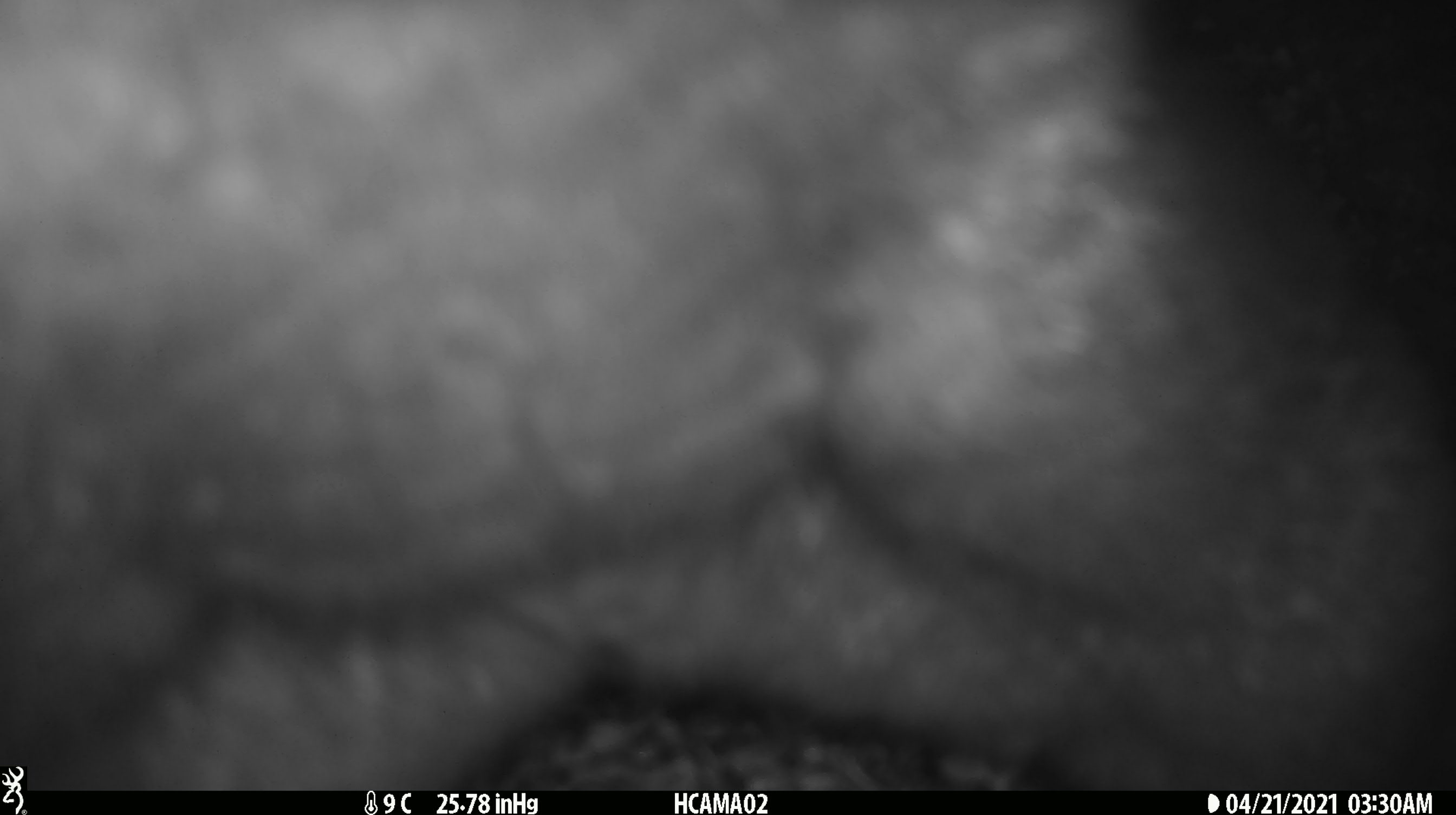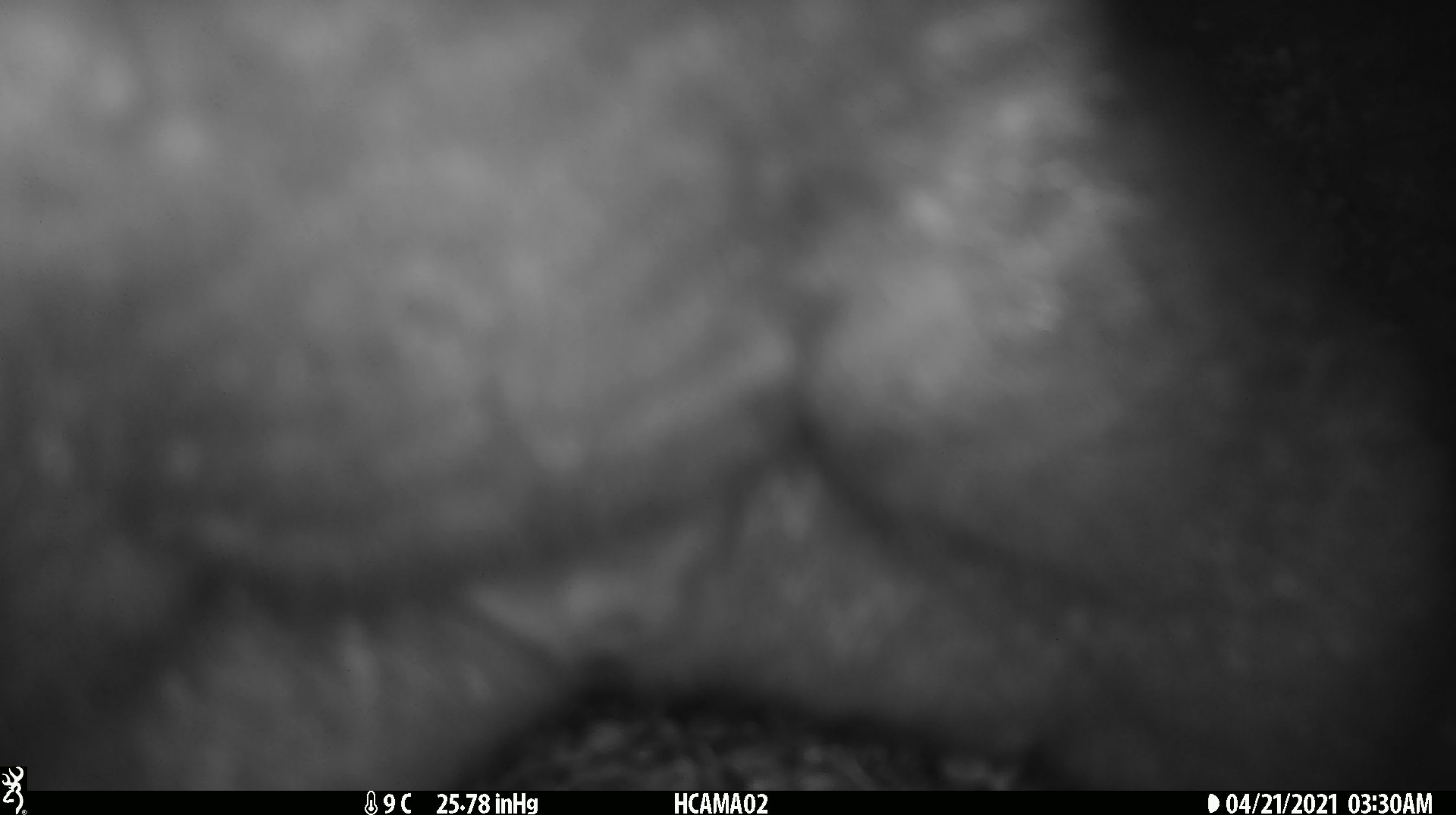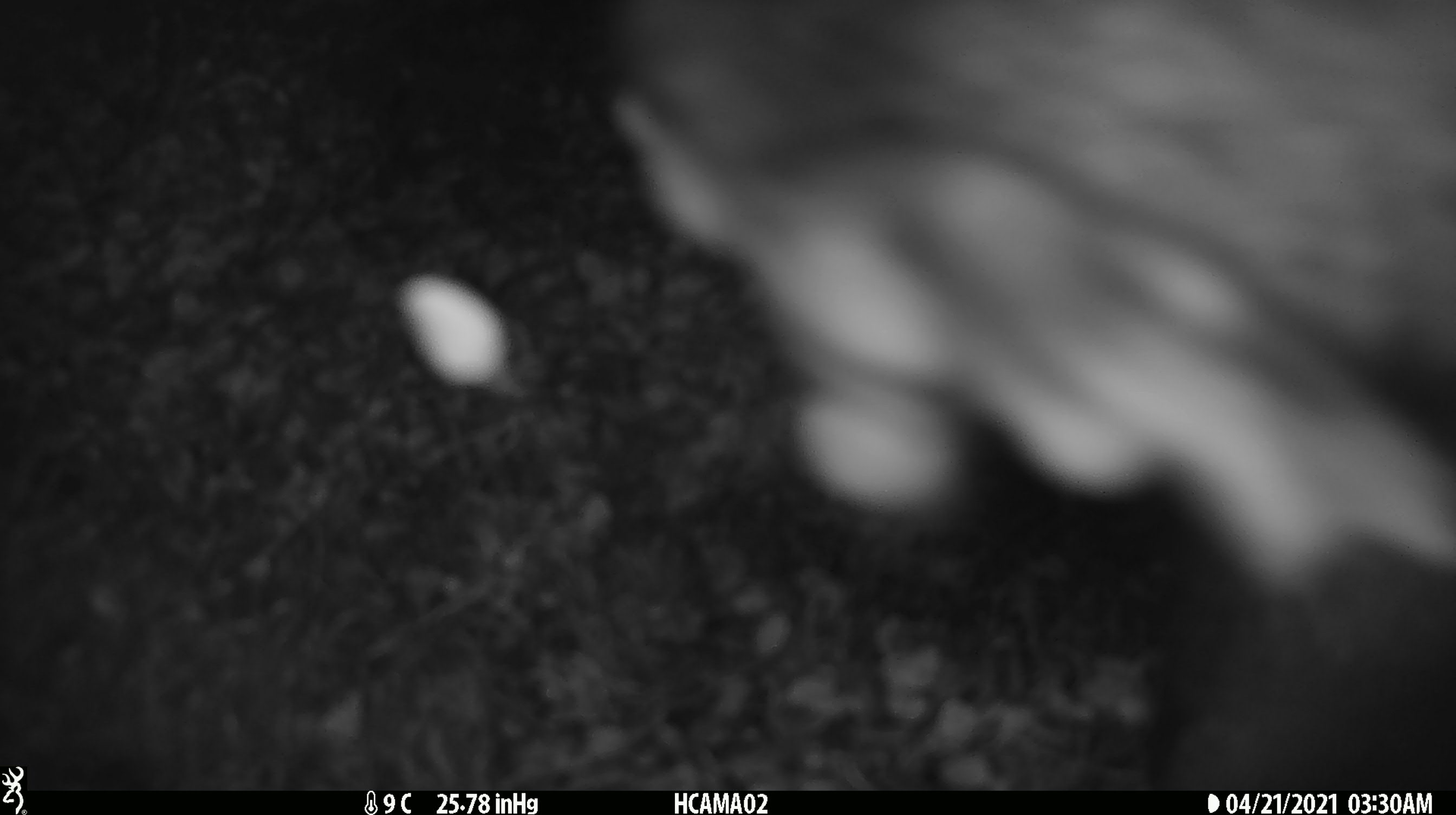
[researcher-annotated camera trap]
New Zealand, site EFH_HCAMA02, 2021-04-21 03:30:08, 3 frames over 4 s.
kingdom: Animalia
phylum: Chordata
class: Mammalia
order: Diprotodontia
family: Phalangeridae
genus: Trichosurus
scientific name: Trichosurus vulpecula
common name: common brushtail possum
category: possum